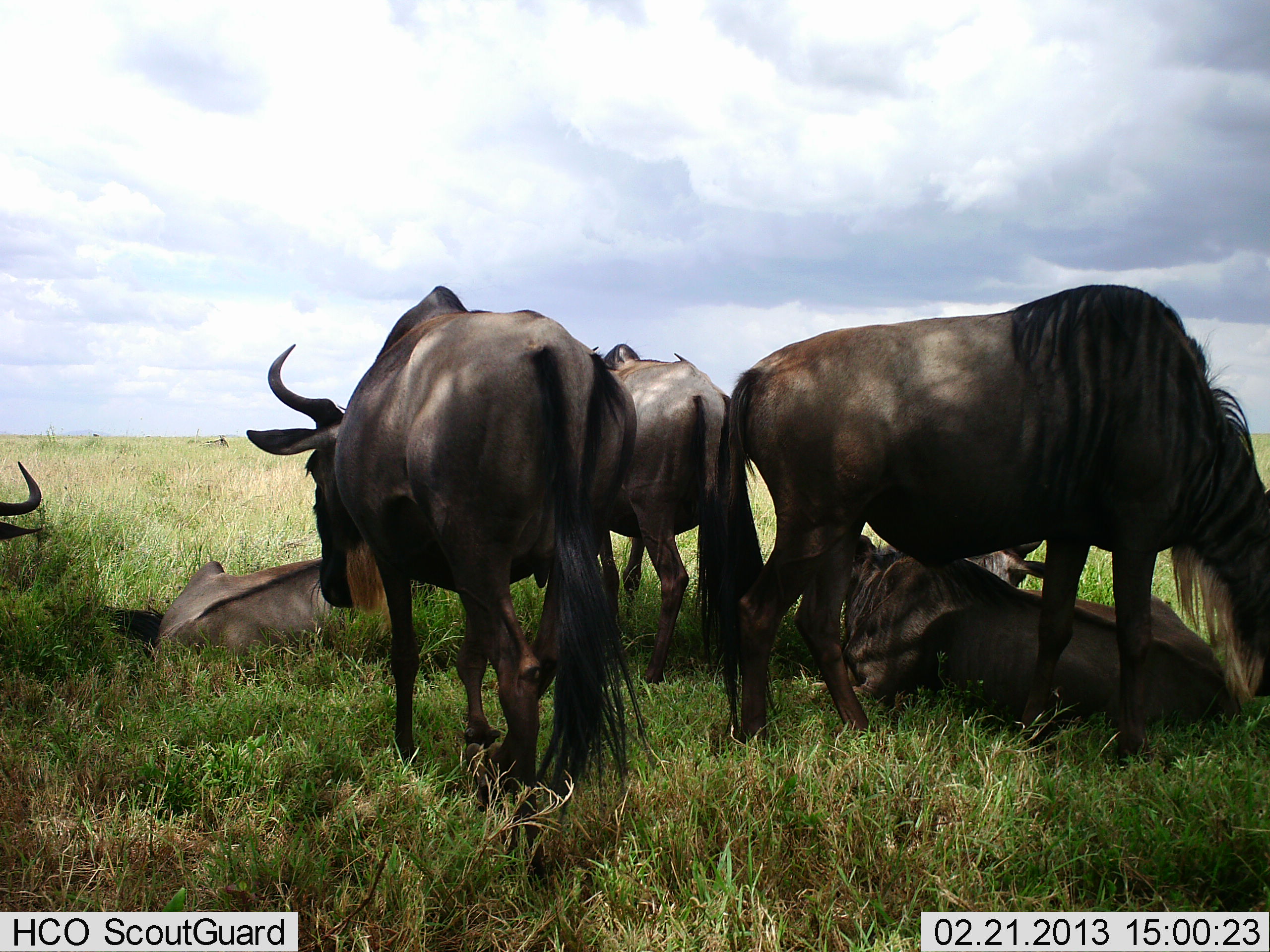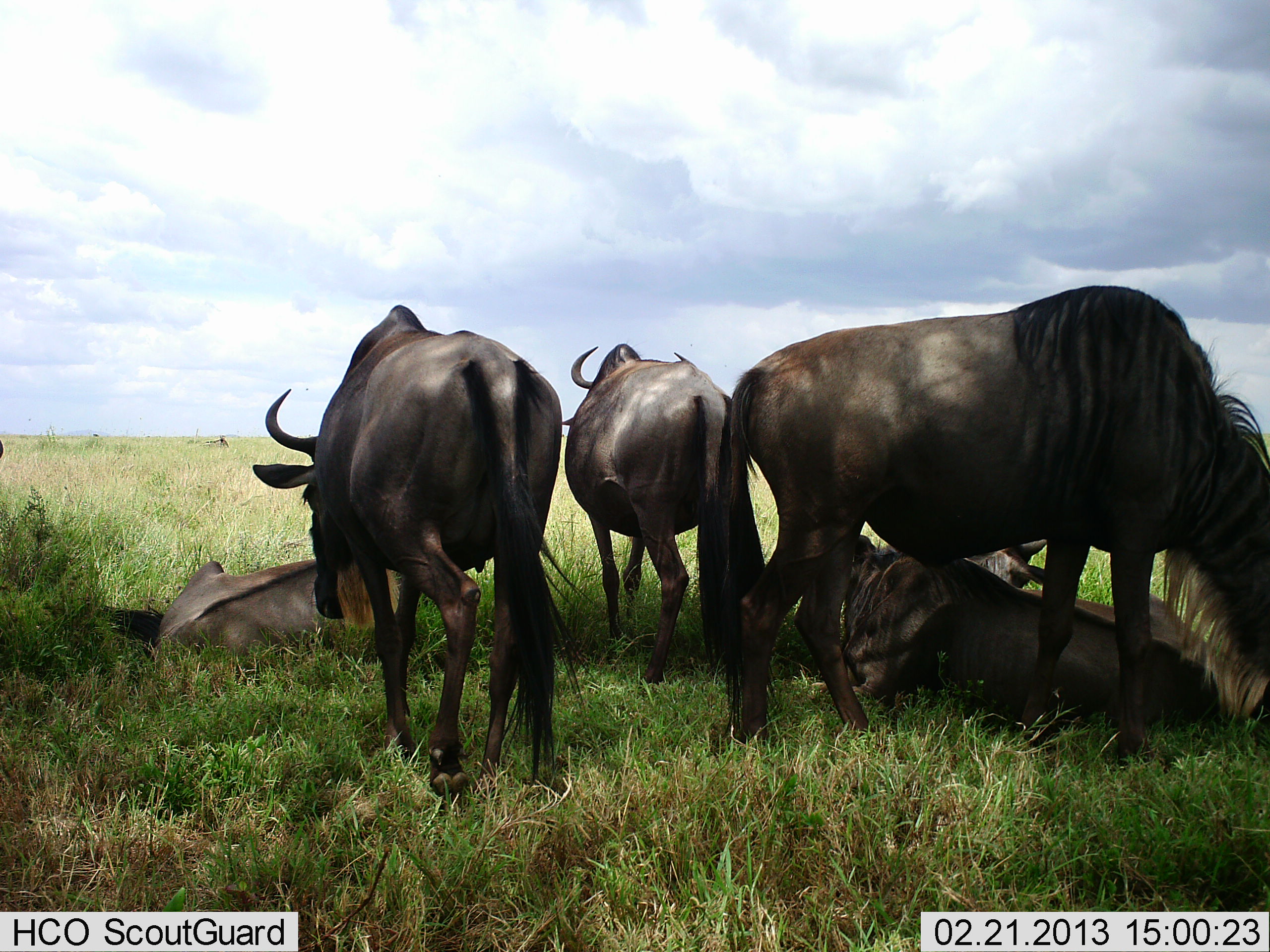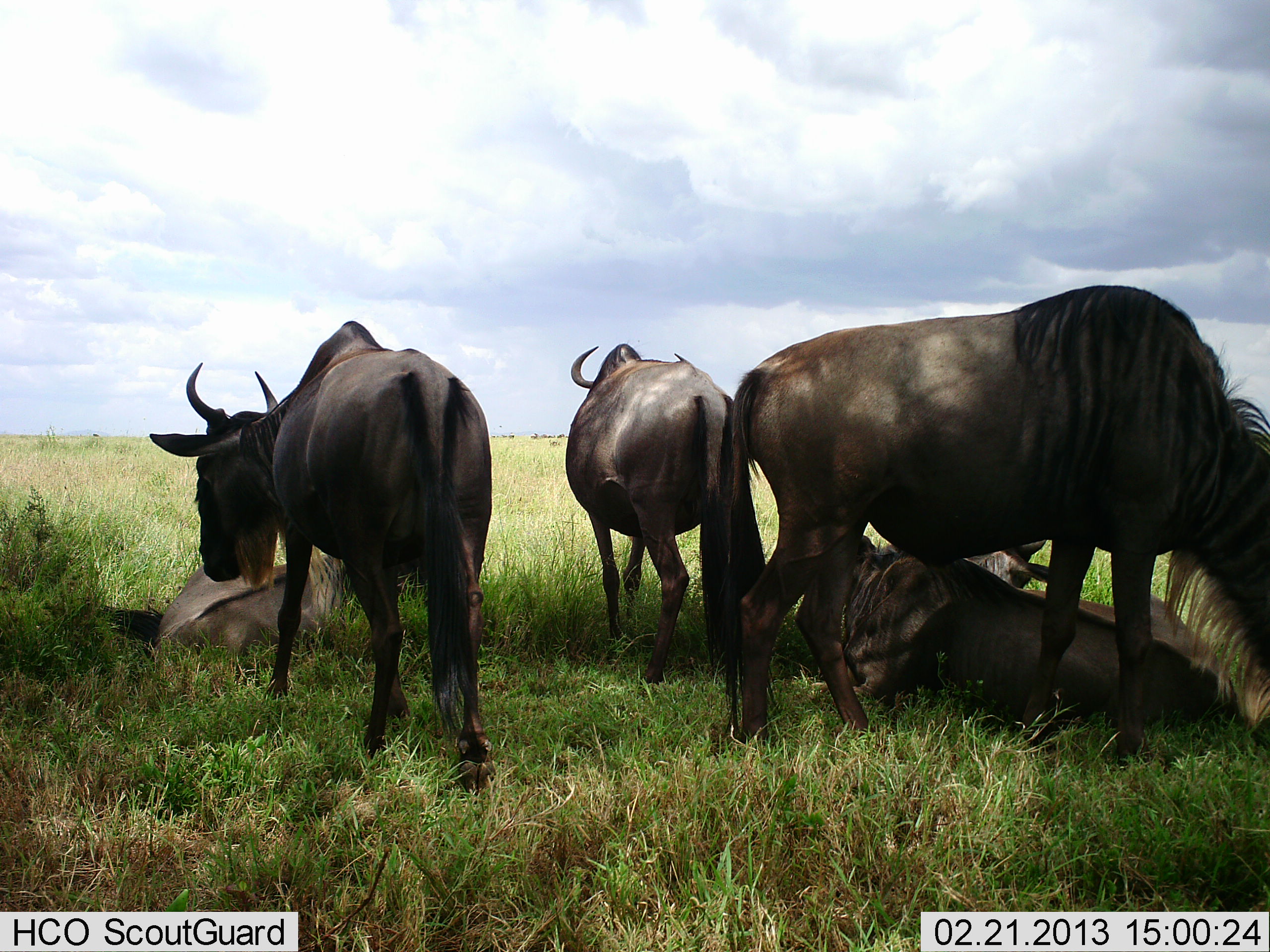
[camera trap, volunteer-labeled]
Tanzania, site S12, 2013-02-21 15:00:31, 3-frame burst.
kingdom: Animalia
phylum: Chordata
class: Mammalia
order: Artiodactyla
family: Bovidae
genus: Connochaetes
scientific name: Connochaetes taurinus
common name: blue wildebeest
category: wildebeest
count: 6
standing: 64%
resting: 96%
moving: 22%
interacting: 8%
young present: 2%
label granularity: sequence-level